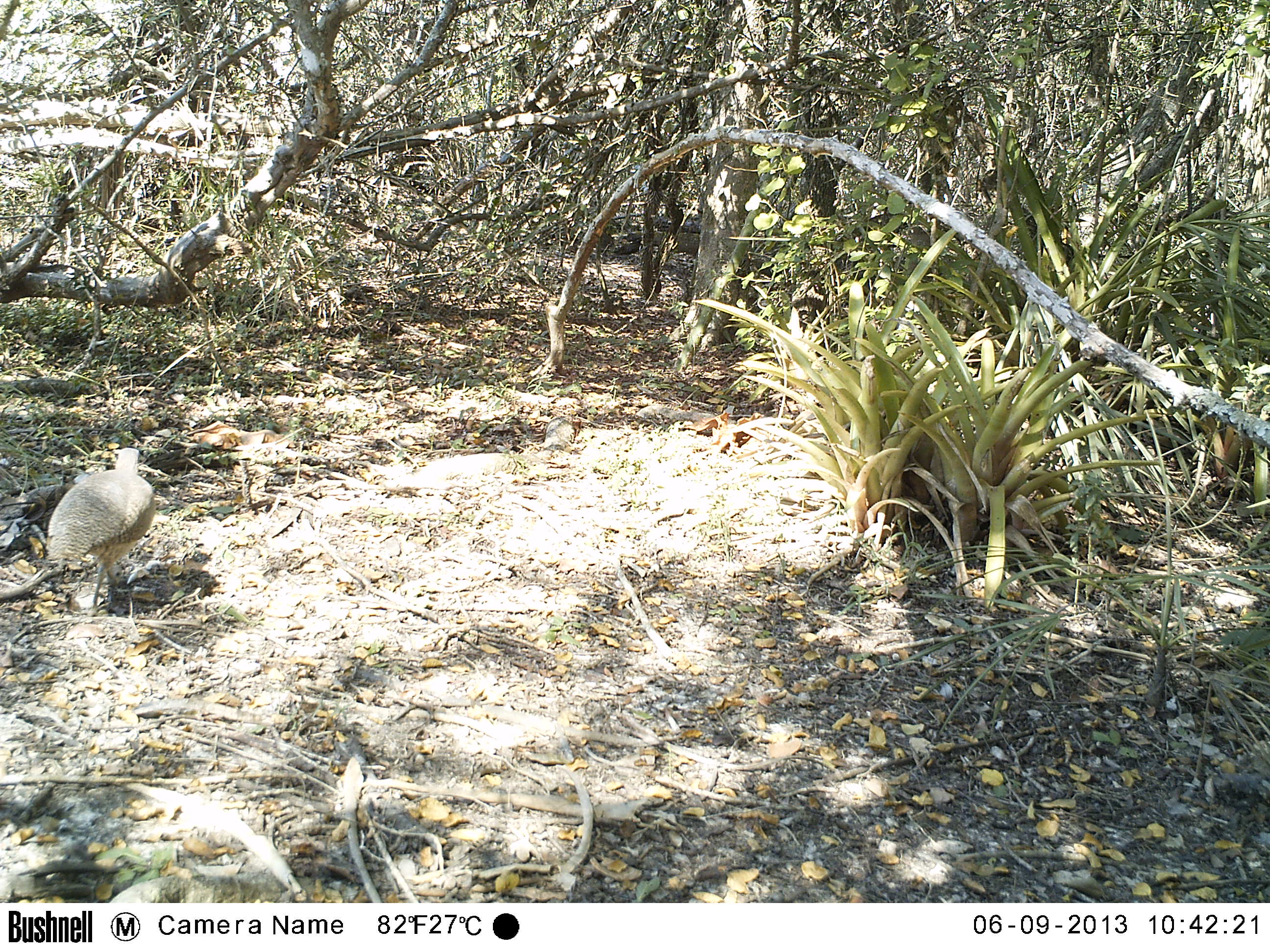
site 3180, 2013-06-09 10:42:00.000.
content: unidentified animal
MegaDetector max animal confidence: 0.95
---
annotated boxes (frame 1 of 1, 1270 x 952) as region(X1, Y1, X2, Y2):
unknown: region(47, 448, 157, 616)